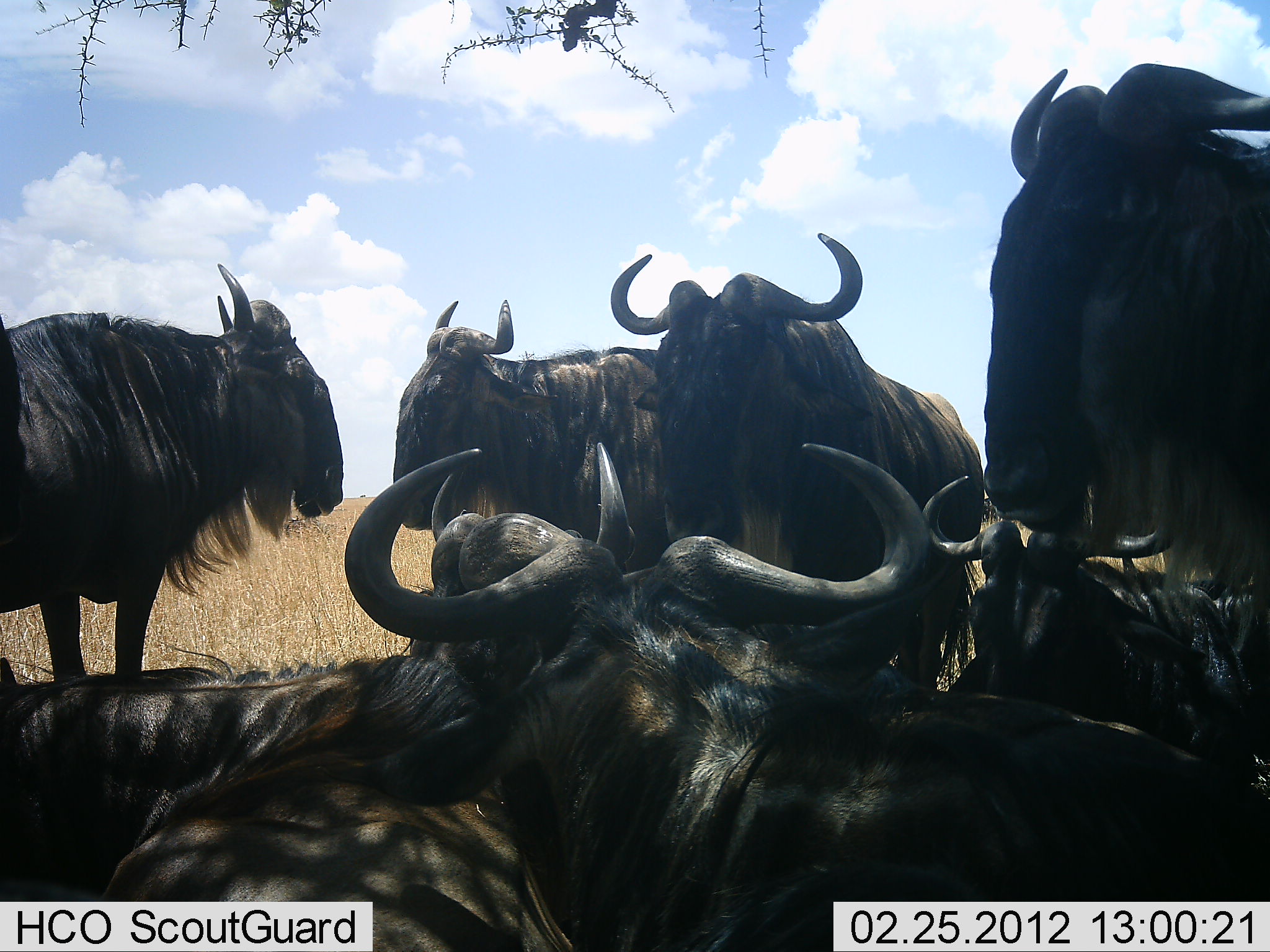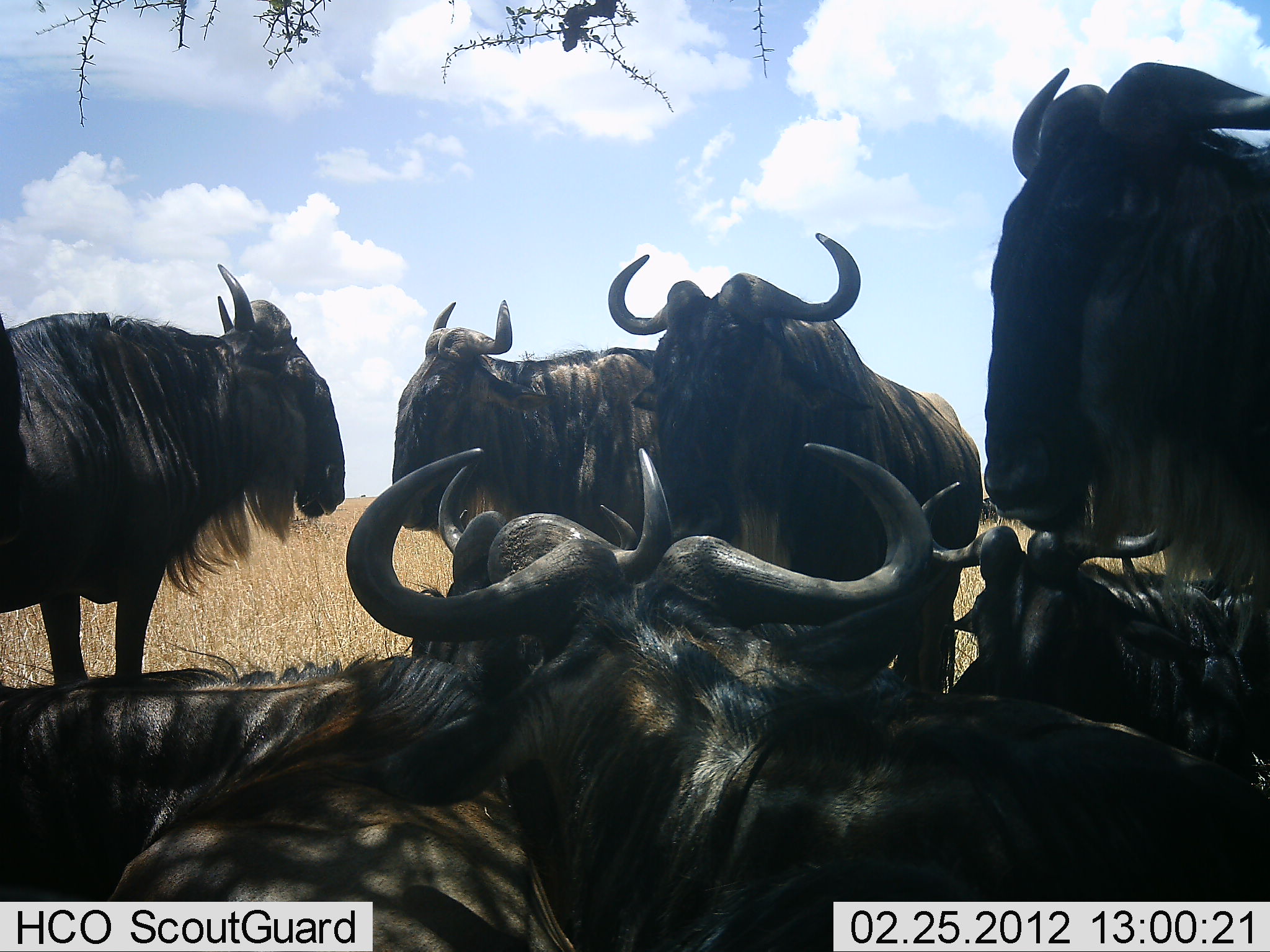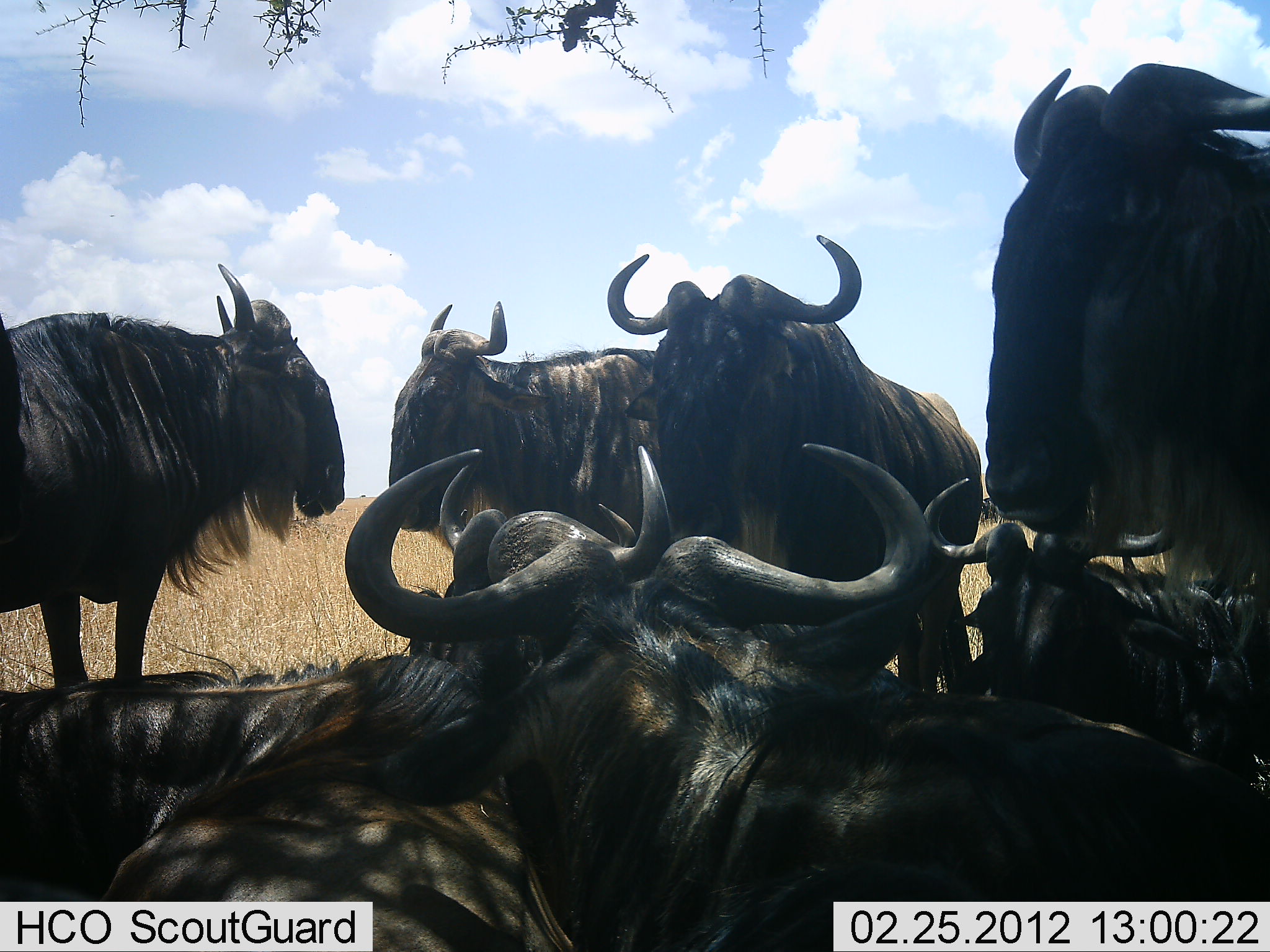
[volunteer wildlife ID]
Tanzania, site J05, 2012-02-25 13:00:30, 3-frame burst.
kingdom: Animalia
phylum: Chordata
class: Mammalia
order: Artiodactyla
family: Bovidae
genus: Connochaetes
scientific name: Connochaetes taurinus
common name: blue wildebeest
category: wildebeest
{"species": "wildebeest (blue wildebeest) (Connochaetes taurinus)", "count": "8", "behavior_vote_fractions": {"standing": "62%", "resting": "96%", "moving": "12%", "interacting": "8%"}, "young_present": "8%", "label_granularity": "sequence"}